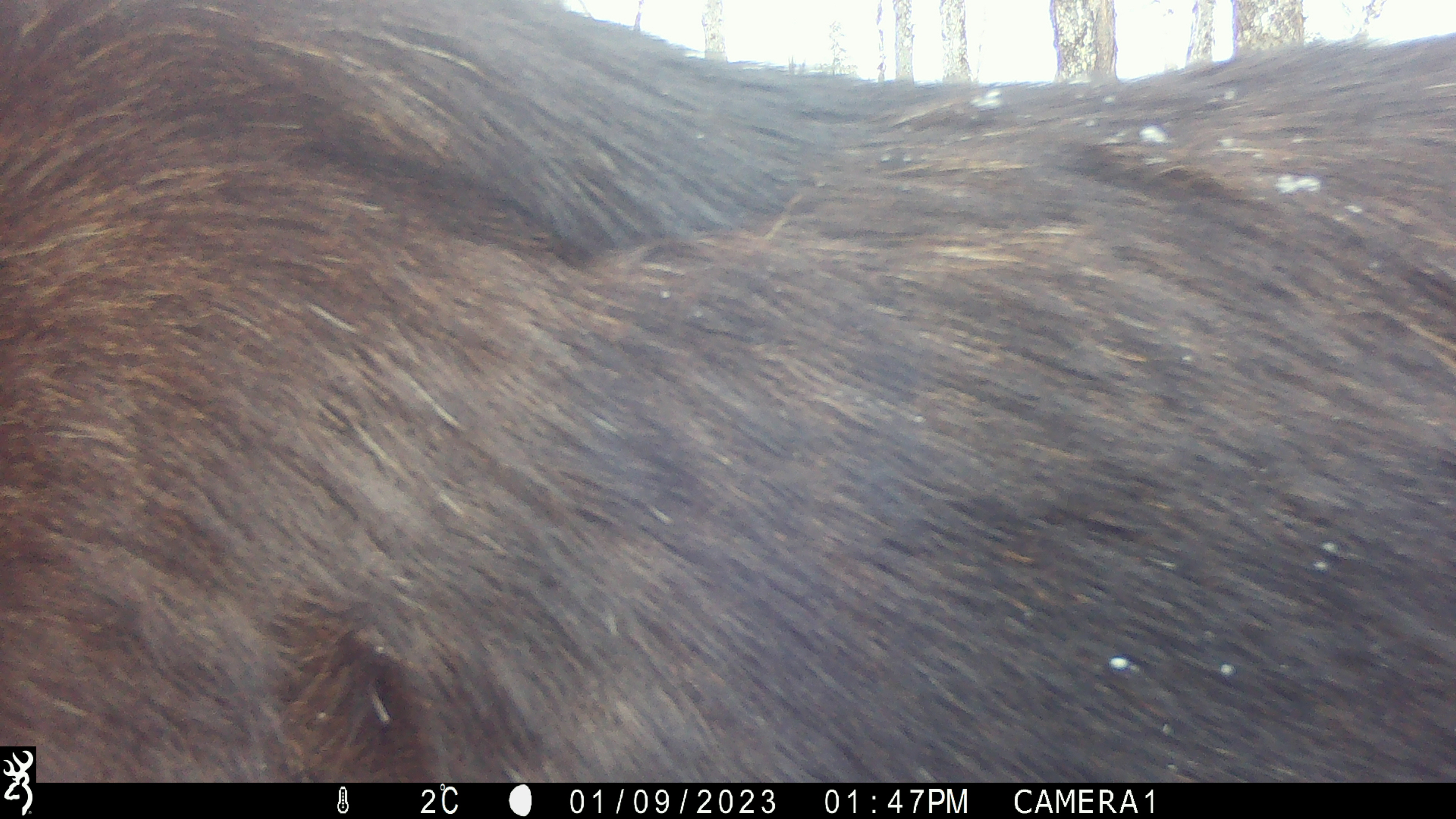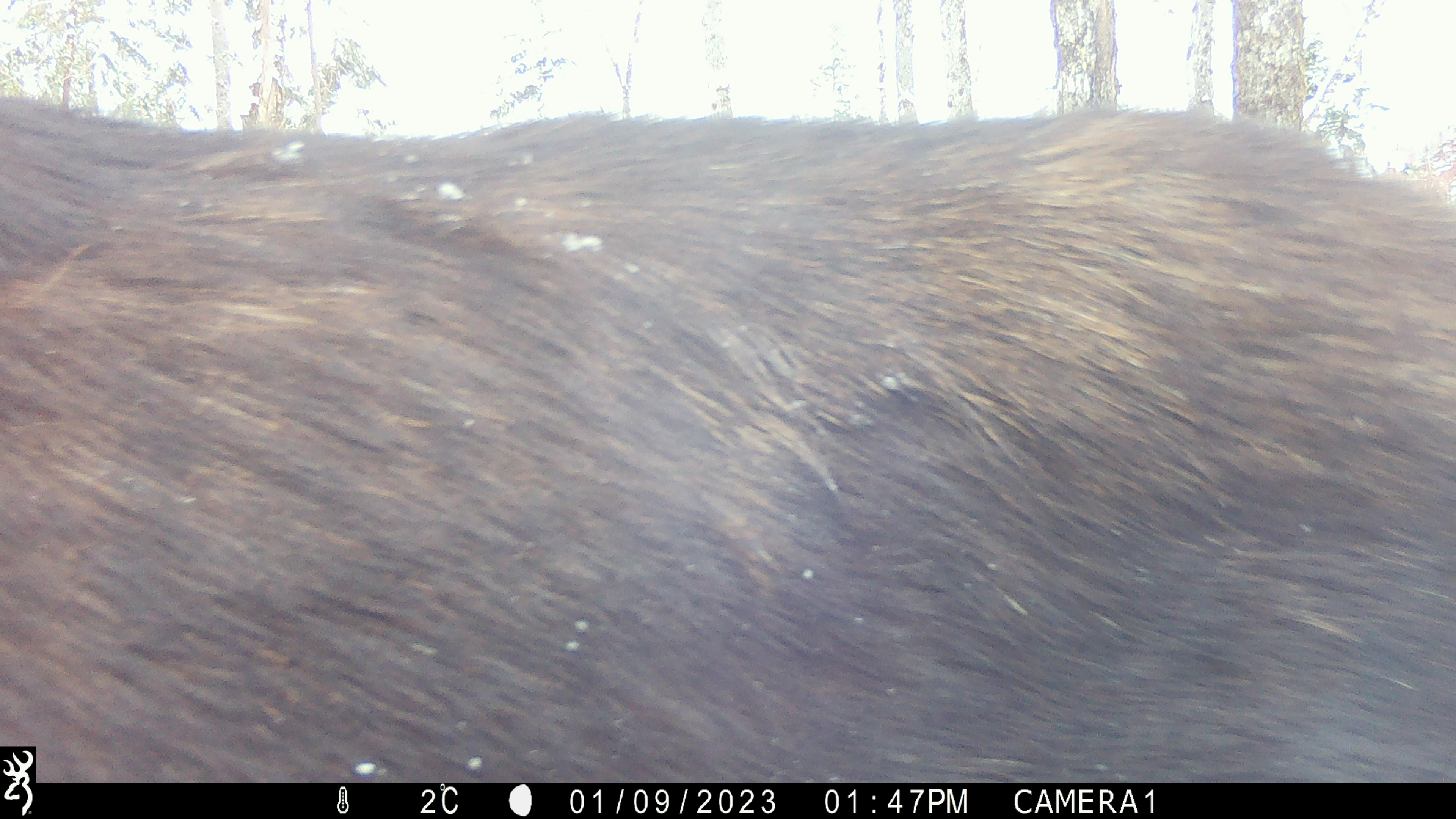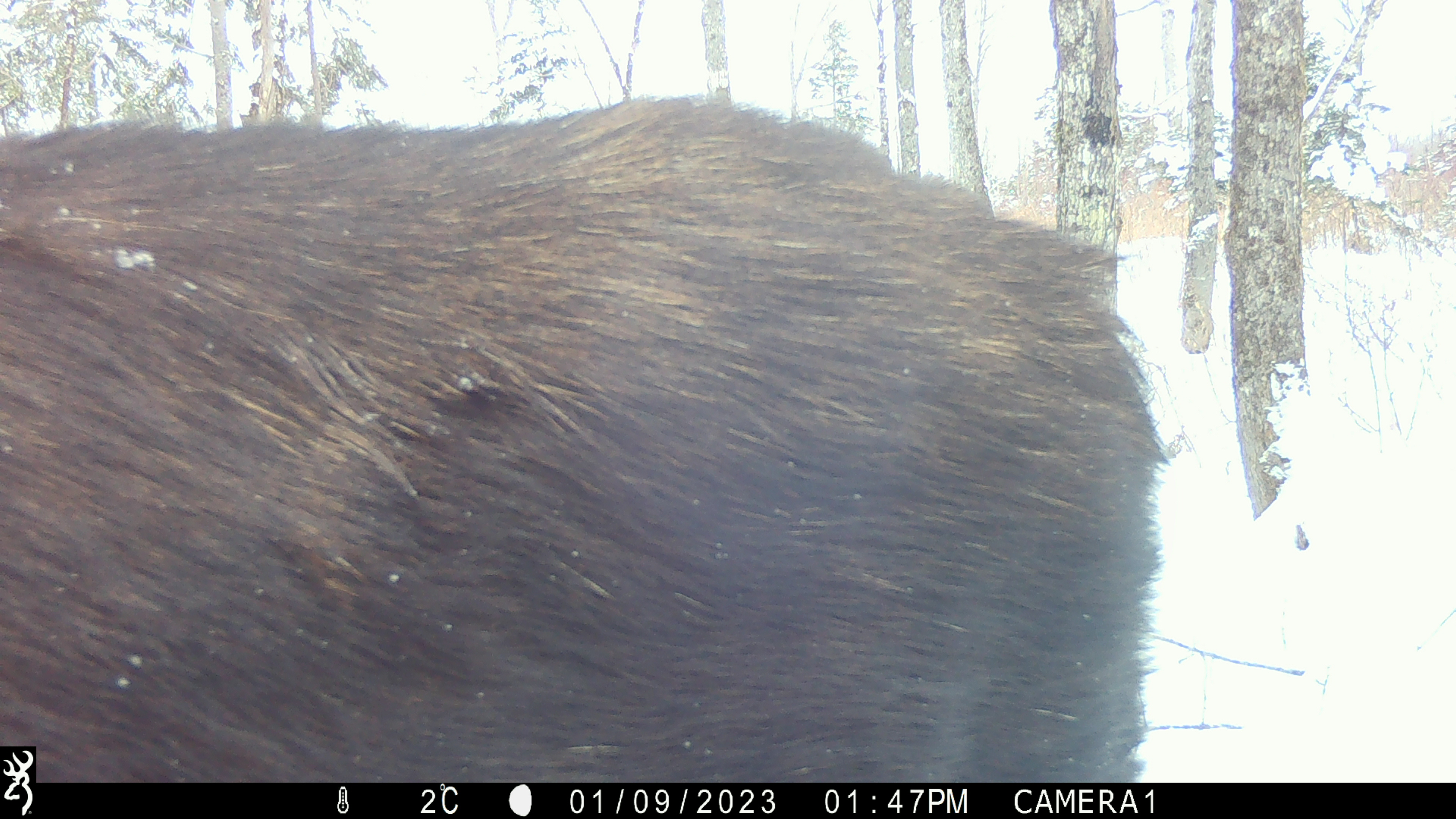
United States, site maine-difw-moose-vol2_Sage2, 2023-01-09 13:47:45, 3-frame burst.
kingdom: Animalia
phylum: Chordata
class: Mammalia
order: Artiodactyla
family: Cervidae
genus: Alces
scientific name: Alces alces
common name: moose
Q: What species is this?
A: Moose (Alces alces).